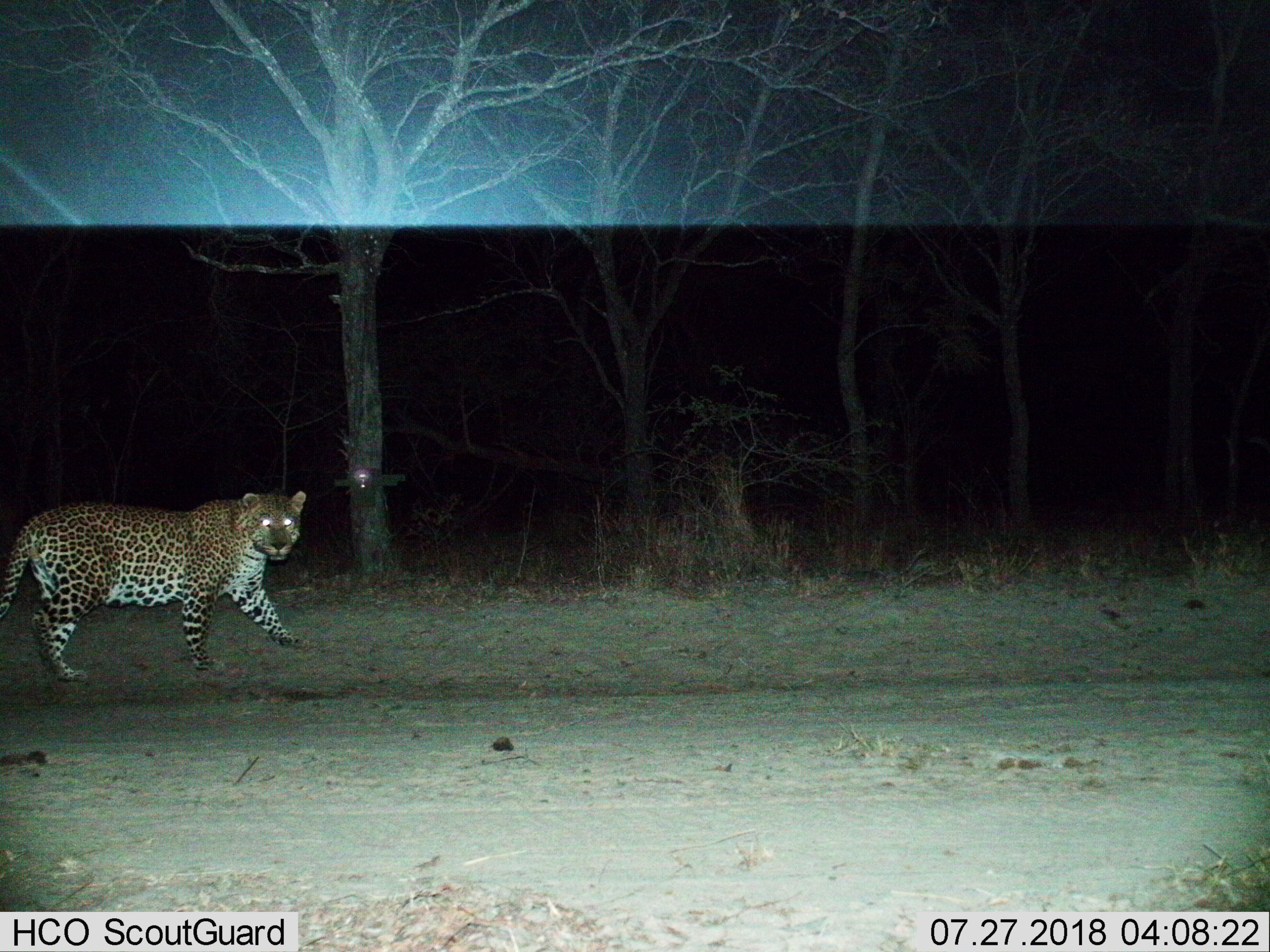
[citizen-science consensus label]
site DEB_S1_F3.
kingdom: Animalia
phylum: Chordata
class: Mammalia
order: Carnivora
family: Felidae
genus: Panthera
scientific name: Panthera pardus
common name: leopard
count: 1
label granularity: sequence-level